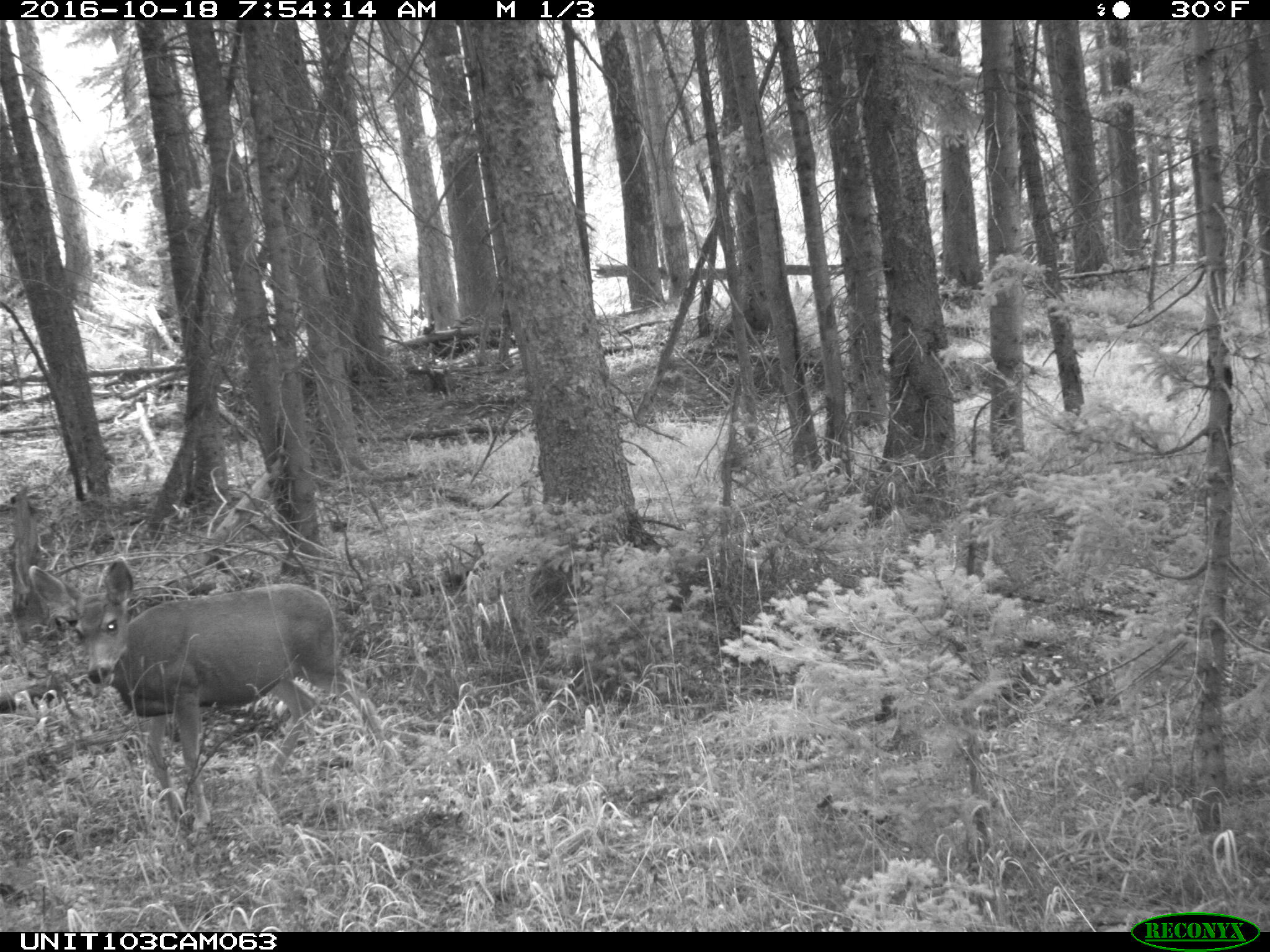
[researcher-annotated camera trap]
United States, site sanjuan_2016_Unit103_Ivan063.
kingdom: Animalia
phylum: Chordata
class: Mammalia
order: Artiodactyla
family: Cervidae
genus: Odocoileus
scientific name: Odocoileus hemionus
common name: mule deer